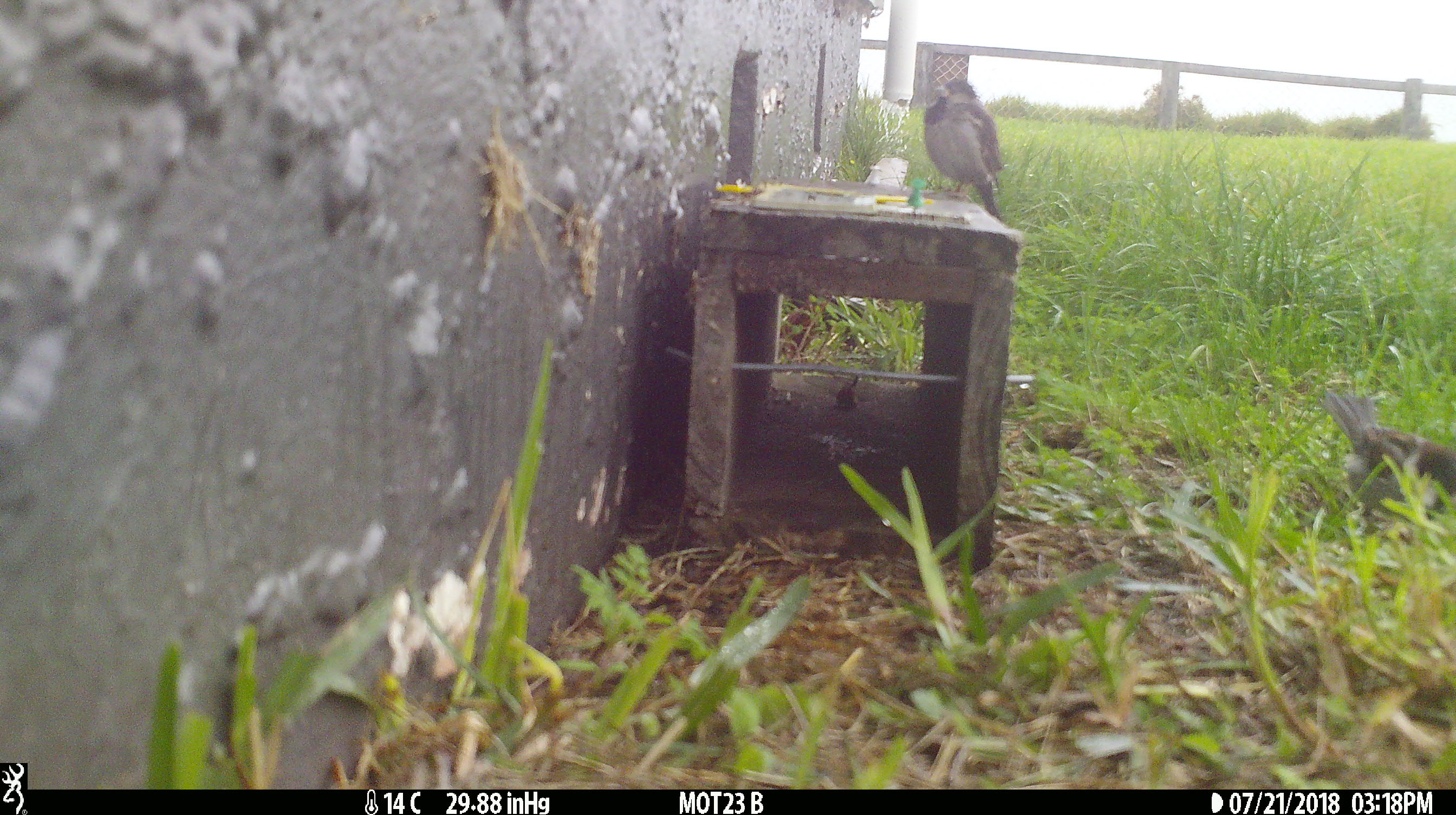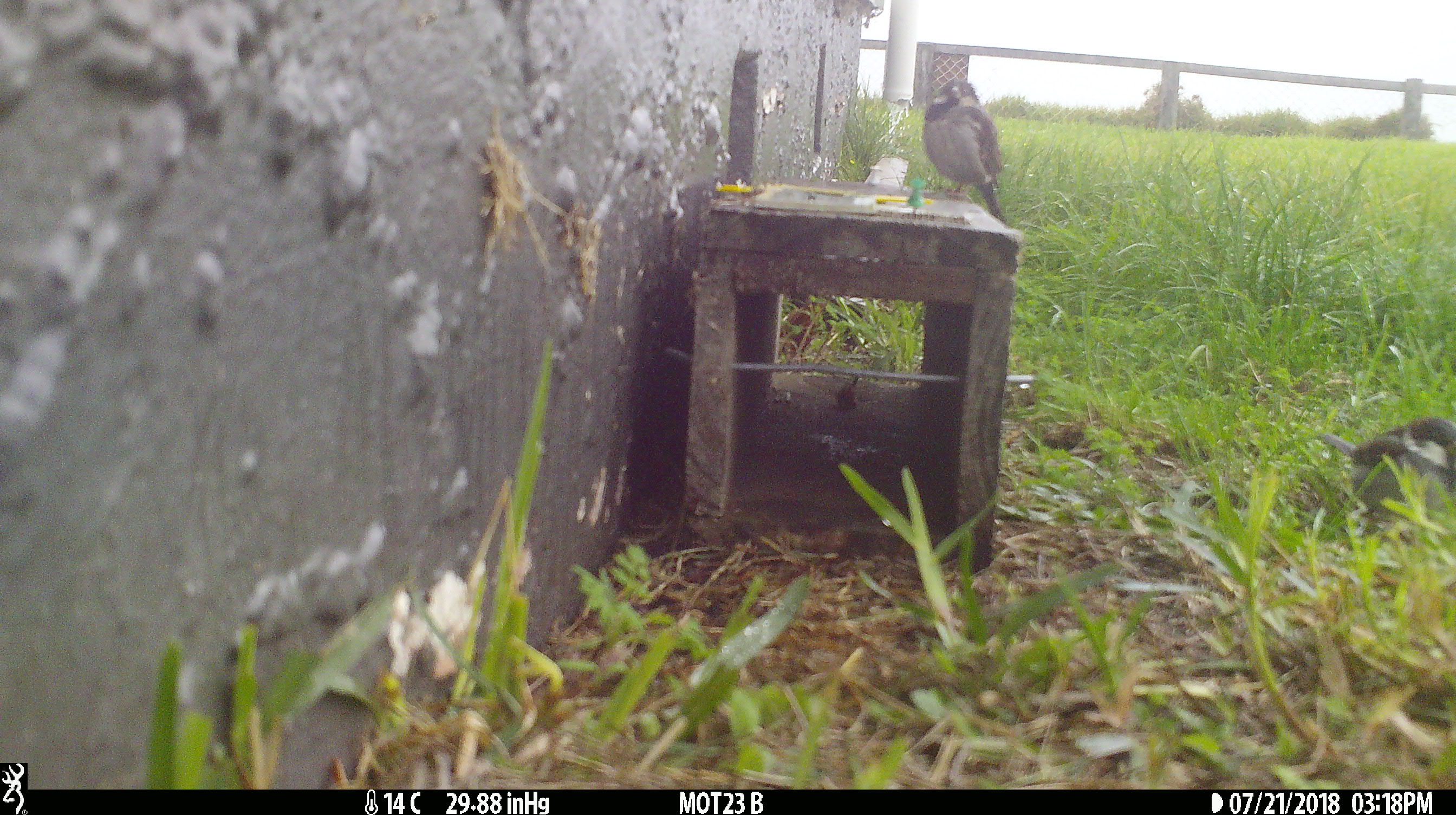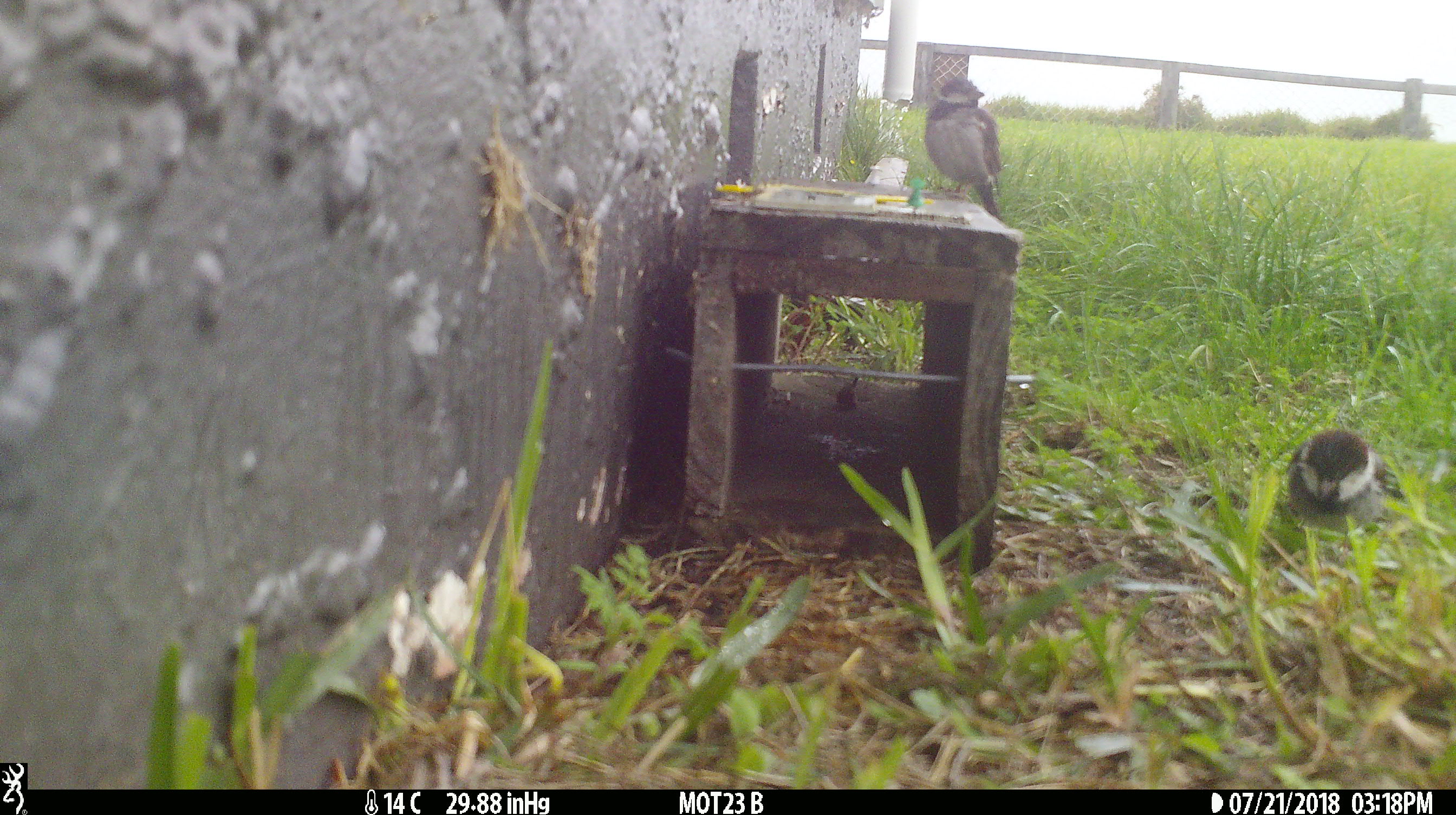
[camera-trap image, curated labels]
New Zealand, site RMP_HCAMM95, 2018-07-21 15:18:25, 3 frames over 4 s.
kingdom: Animalia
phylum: Chordata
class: Aves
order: Passeriformes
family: Passeridae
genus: Passer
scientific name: Passer domesticus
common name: house sparrow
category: sparrow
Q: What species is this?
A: Sparrow (house sparrow) (Passer domesticus).